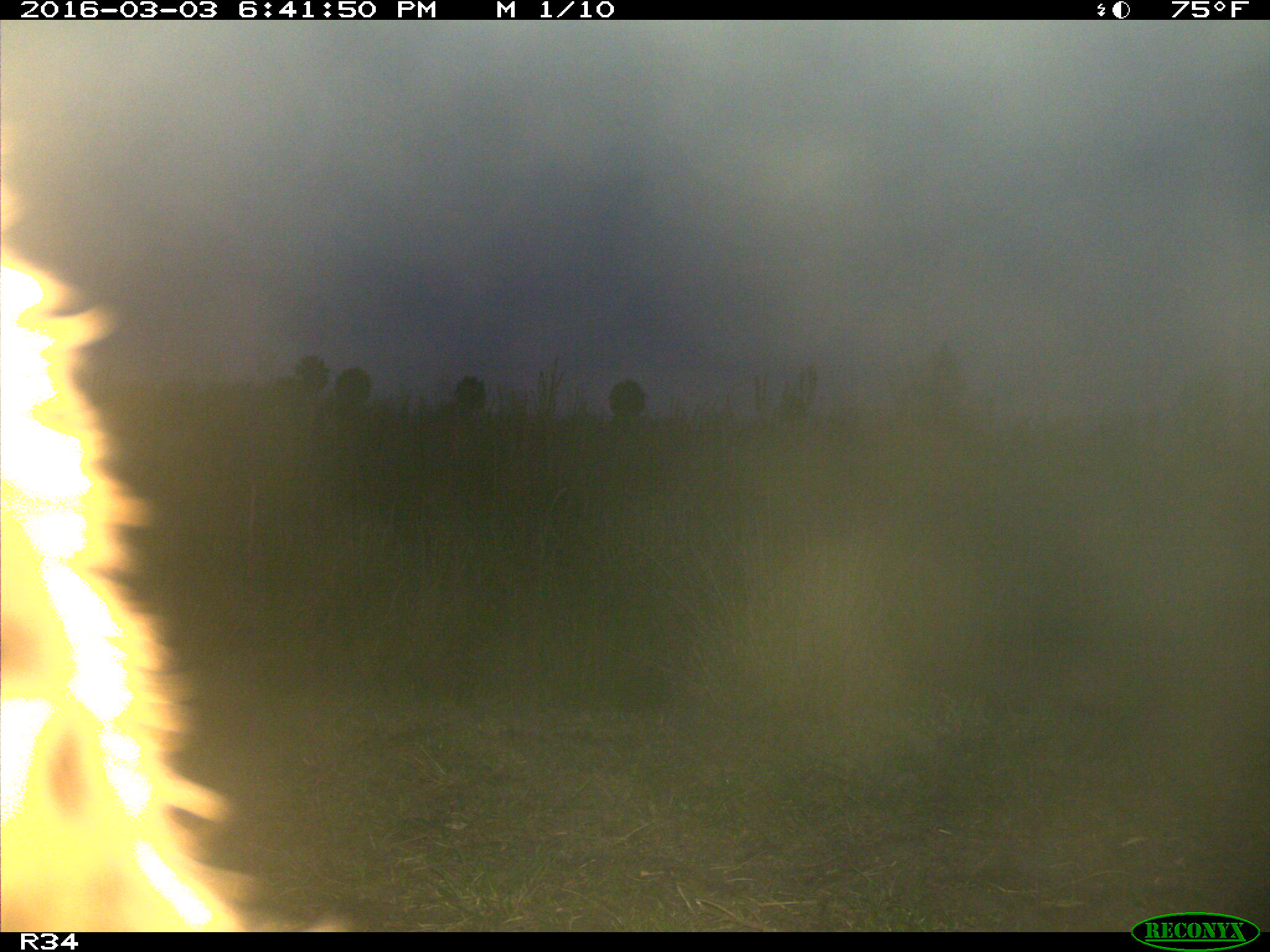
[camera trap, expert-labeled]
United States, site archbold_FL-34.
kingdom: Animalia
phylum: Chordata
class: Mammalia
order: Artiodactyla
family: Bovidae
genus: Bos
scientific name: Bos taurus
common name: domestic cow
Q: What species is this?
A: Bos taurus (domestic cow).